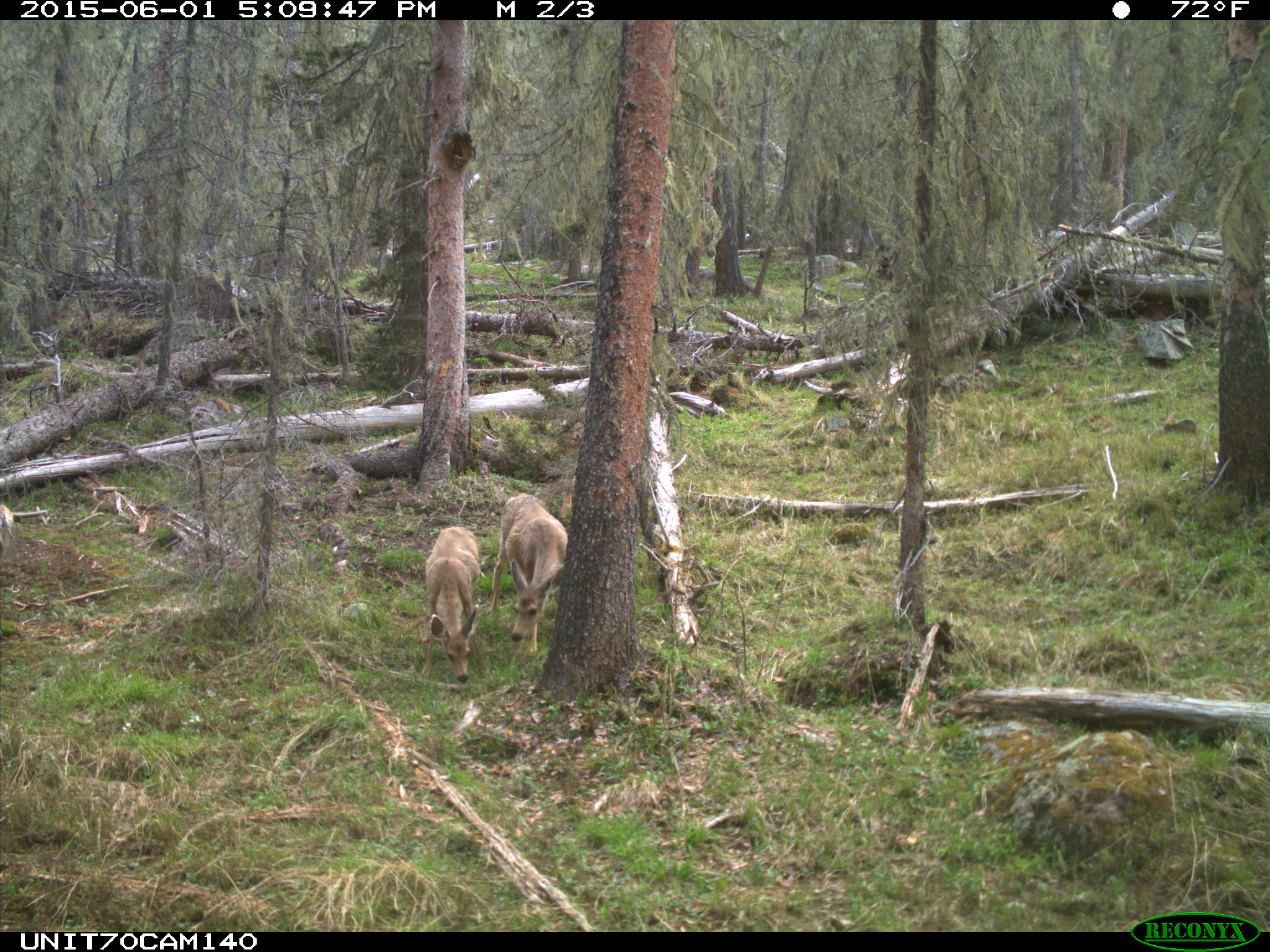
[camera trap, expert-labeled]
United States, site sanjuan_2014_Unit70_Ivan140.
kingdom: Animalia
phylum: Chordata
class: Mammalia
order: Artiodactyla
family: Cervidae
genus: Odocoileus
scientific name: Odocoileus hemionus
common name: mule deer